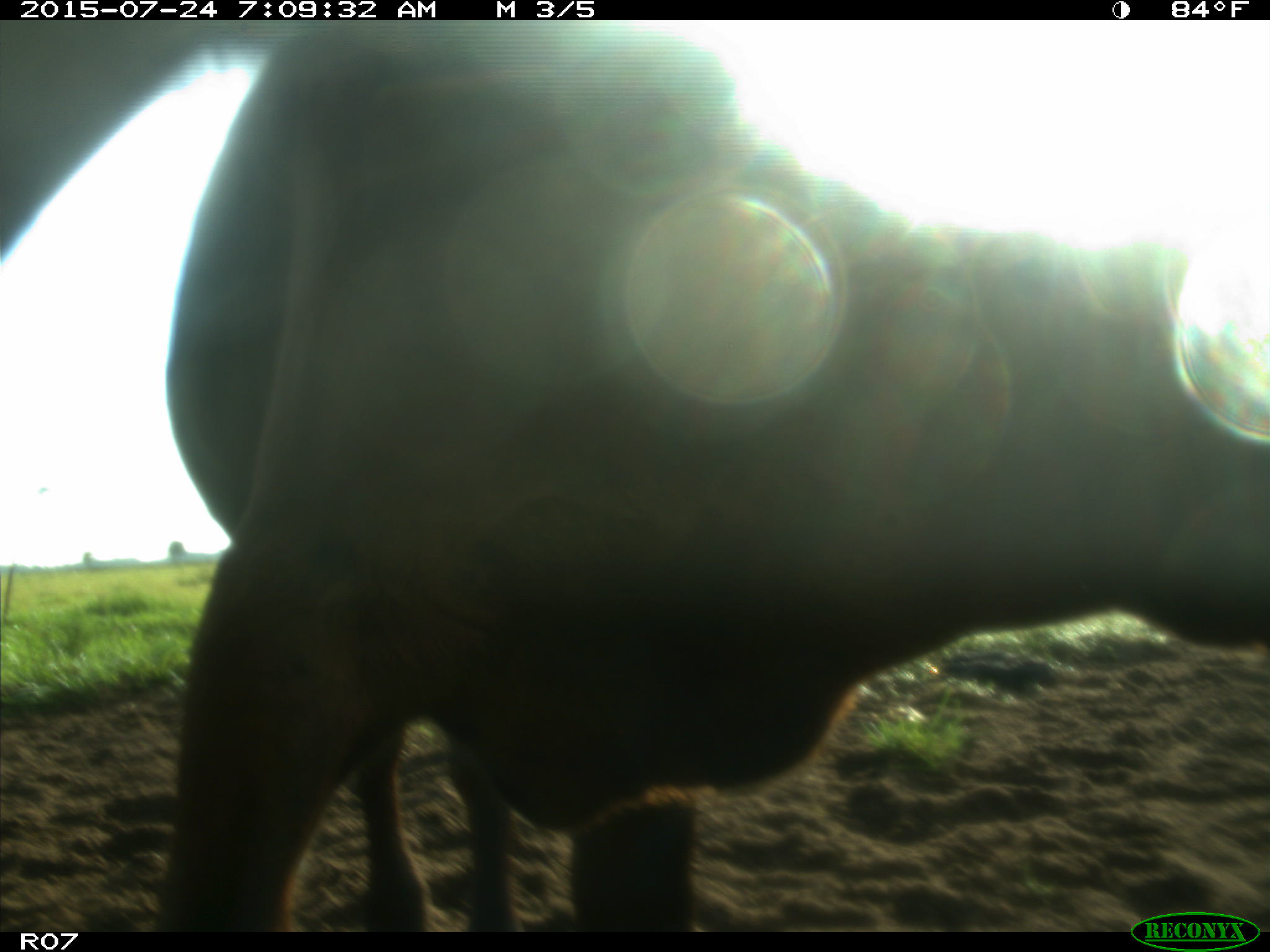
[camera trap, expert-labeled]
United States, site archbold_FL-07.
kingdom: Animalia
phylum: Chordata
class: Mammalia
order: Artiodactyla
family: Bovidae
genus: Bos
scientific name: Bos taurus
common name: domestic cow